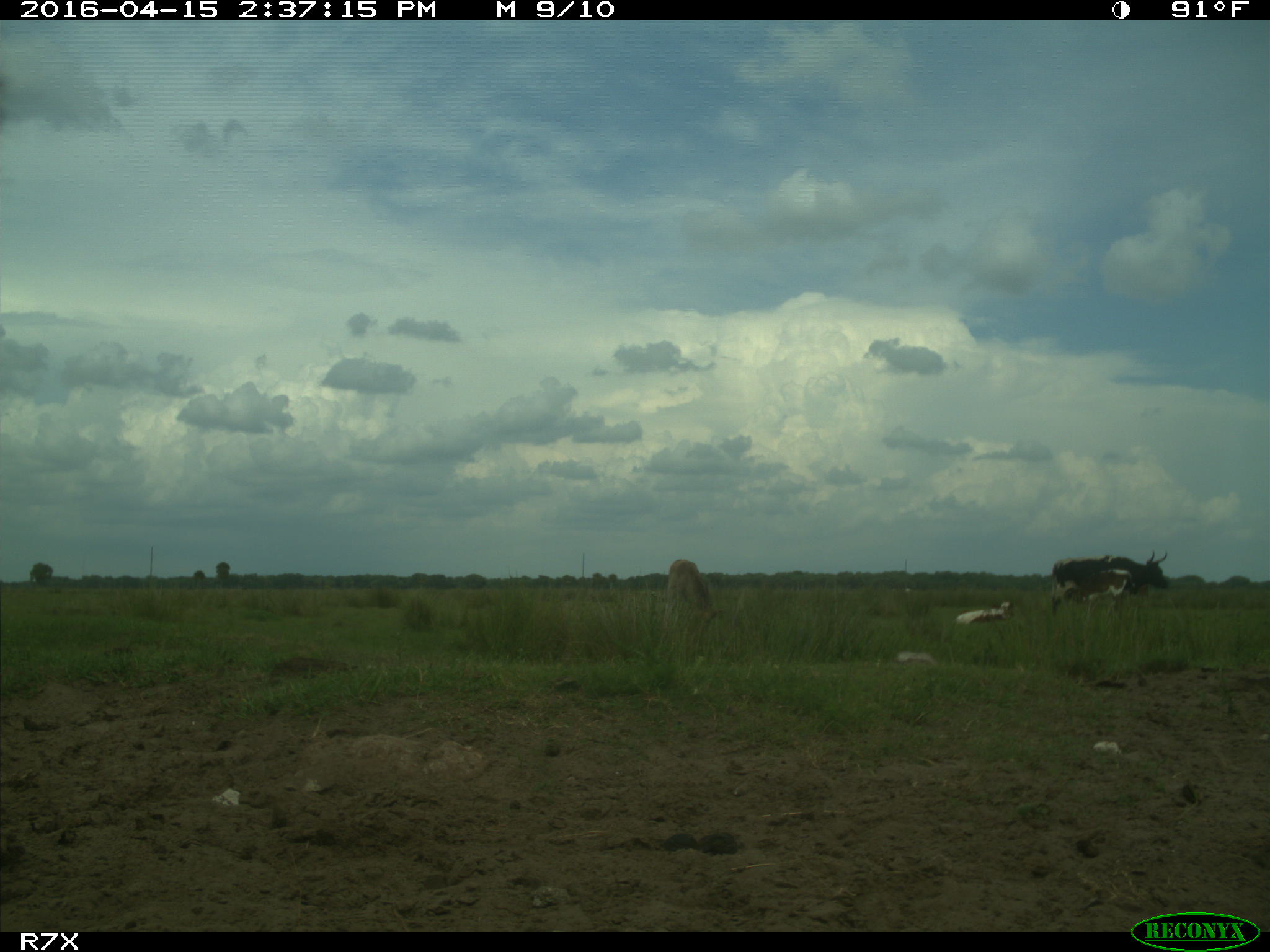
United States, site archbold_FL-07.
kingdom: Animalia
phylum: Chordata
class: Mammalia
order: Artiodactyla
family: Bovidae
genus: Bos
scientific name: Bos taurus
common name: domestic cow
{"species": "Bos taurus (domestic cow)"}